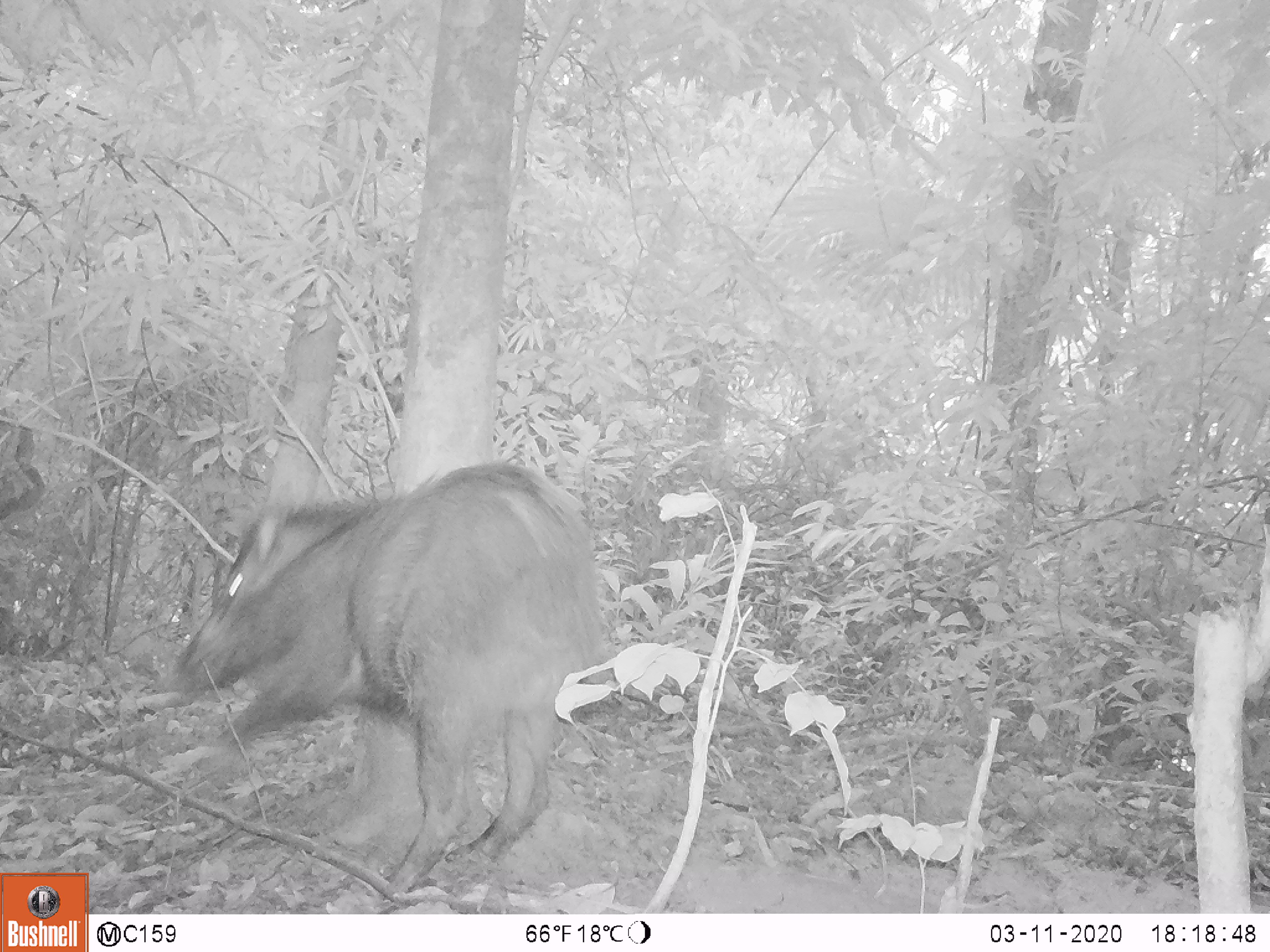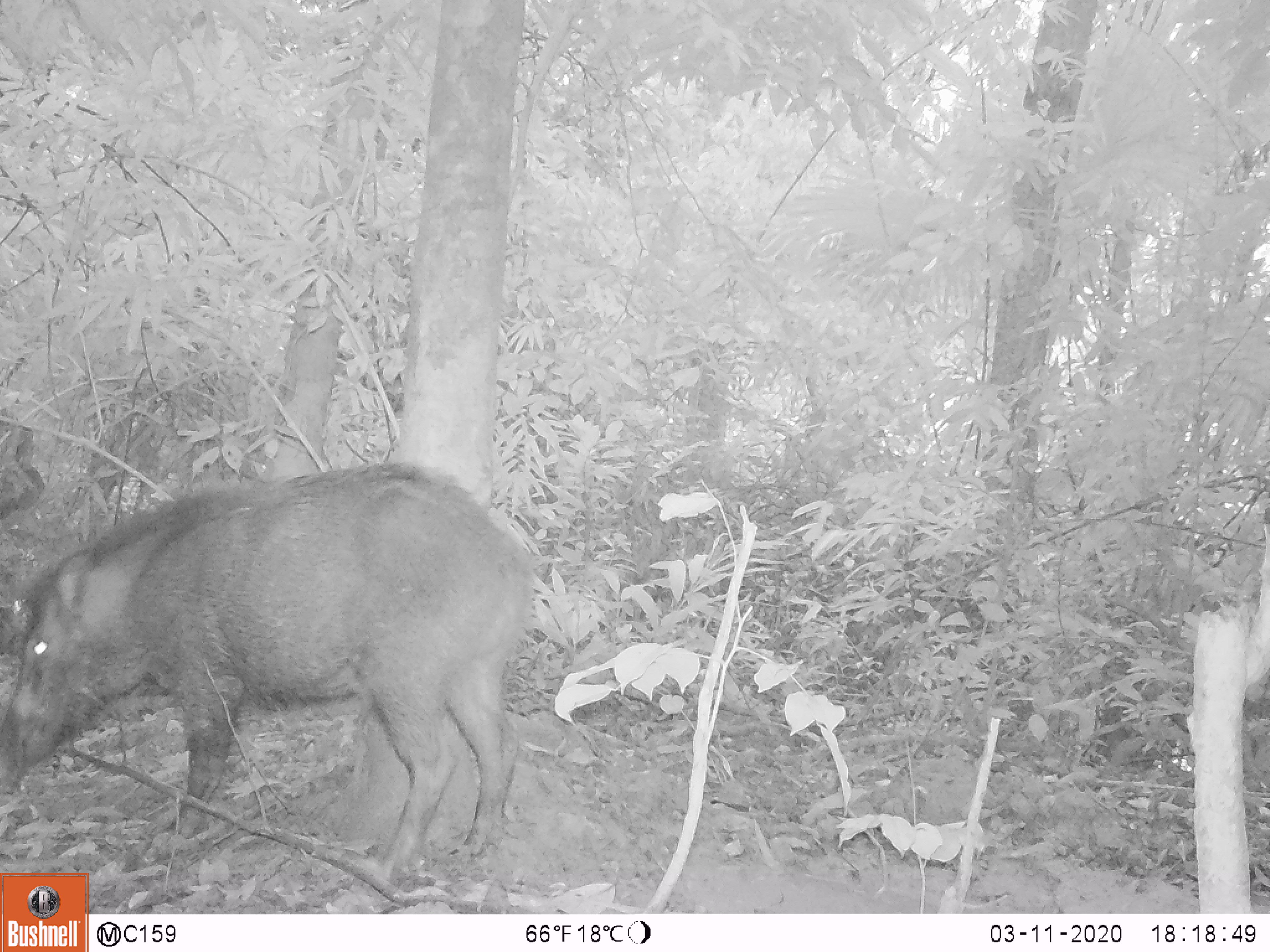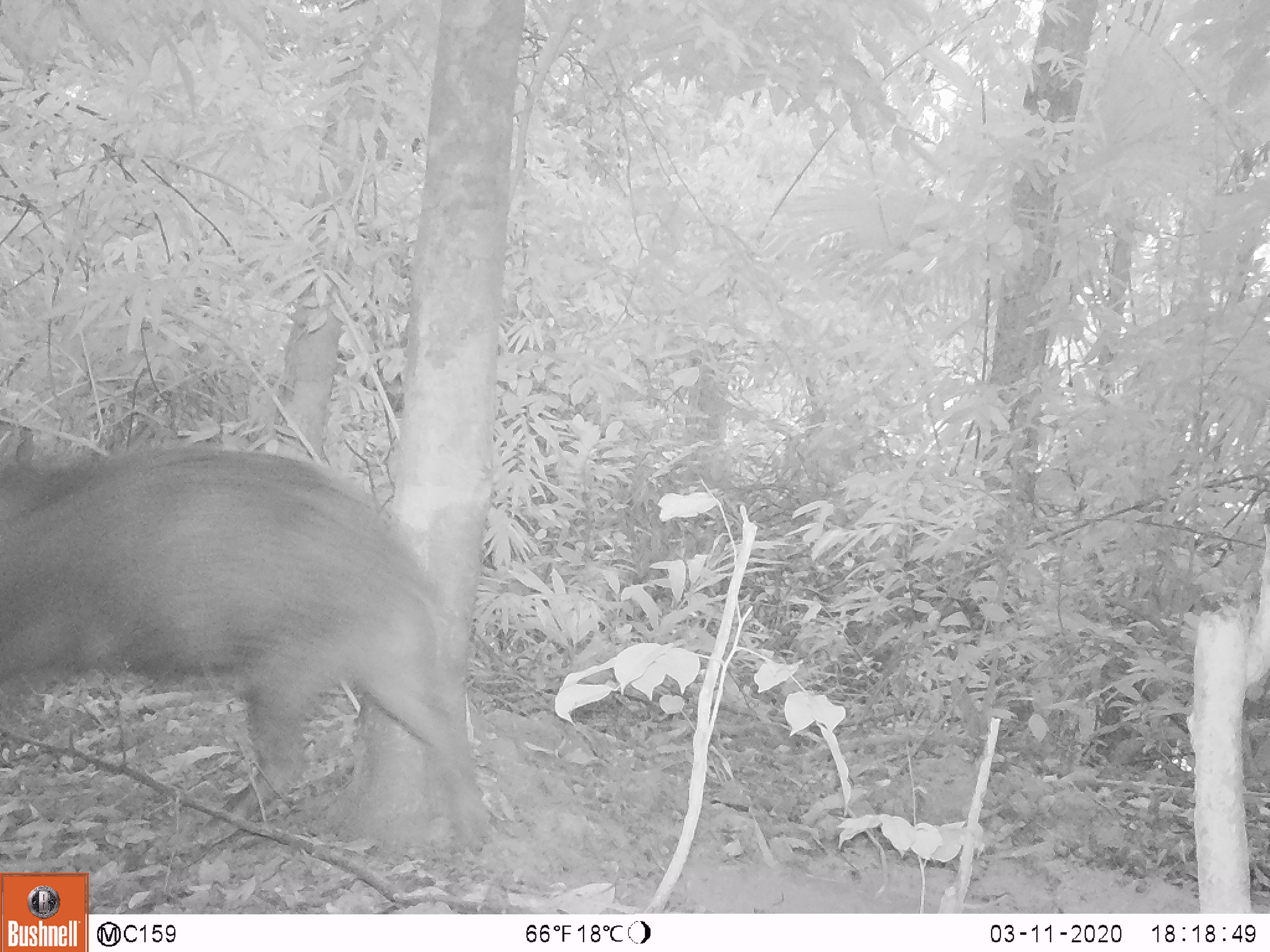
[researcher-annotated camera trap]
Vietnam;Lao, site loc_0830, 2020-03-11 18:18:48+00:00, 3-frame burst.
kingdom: Animalia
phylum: Chordata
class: Mammalia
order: Artiodactyla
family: Suidae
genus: Sus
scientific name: Sus scrofa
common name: eurasian wild pig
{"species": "eurasian wild pig (Sus scrofa)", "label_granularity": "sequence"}